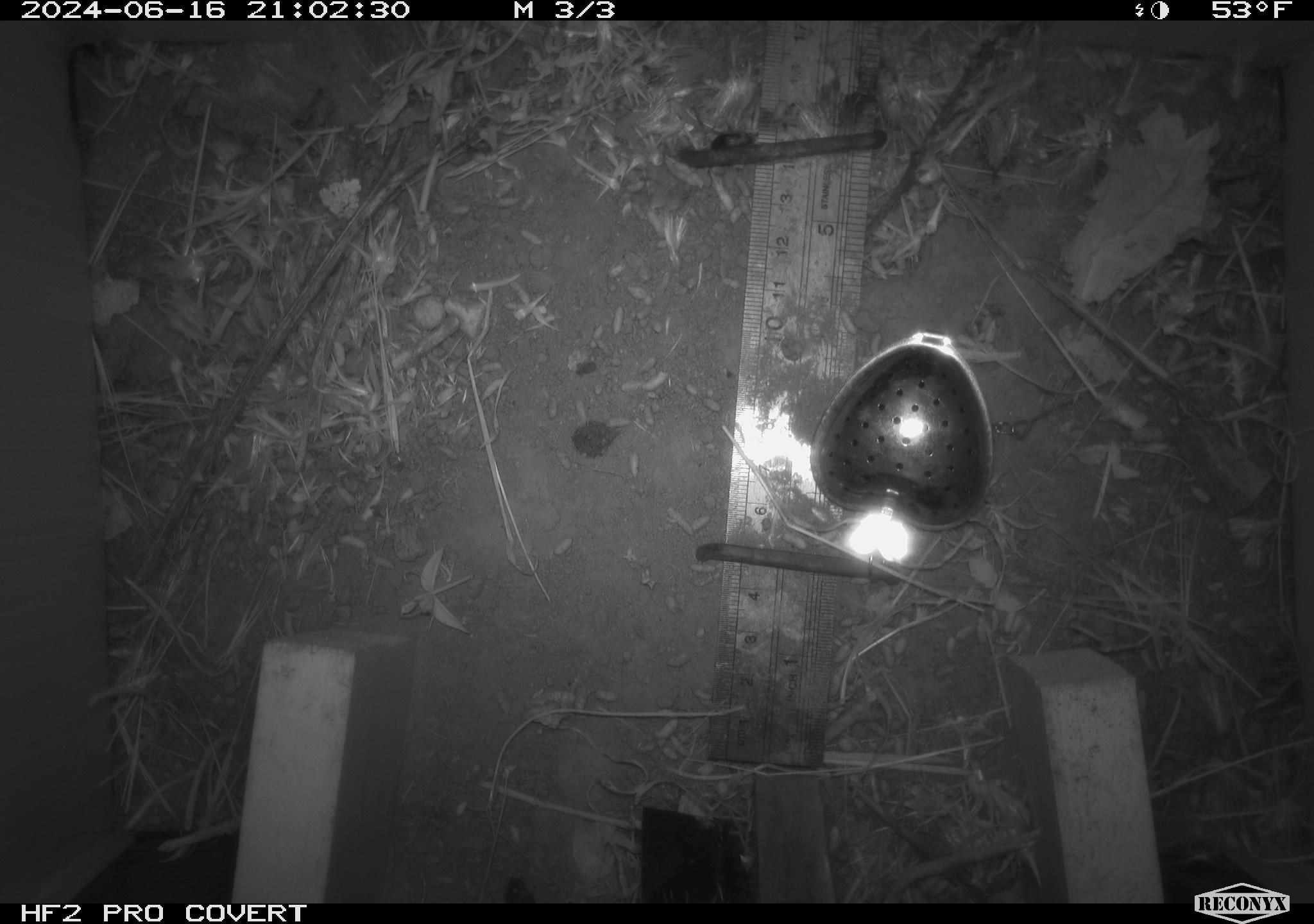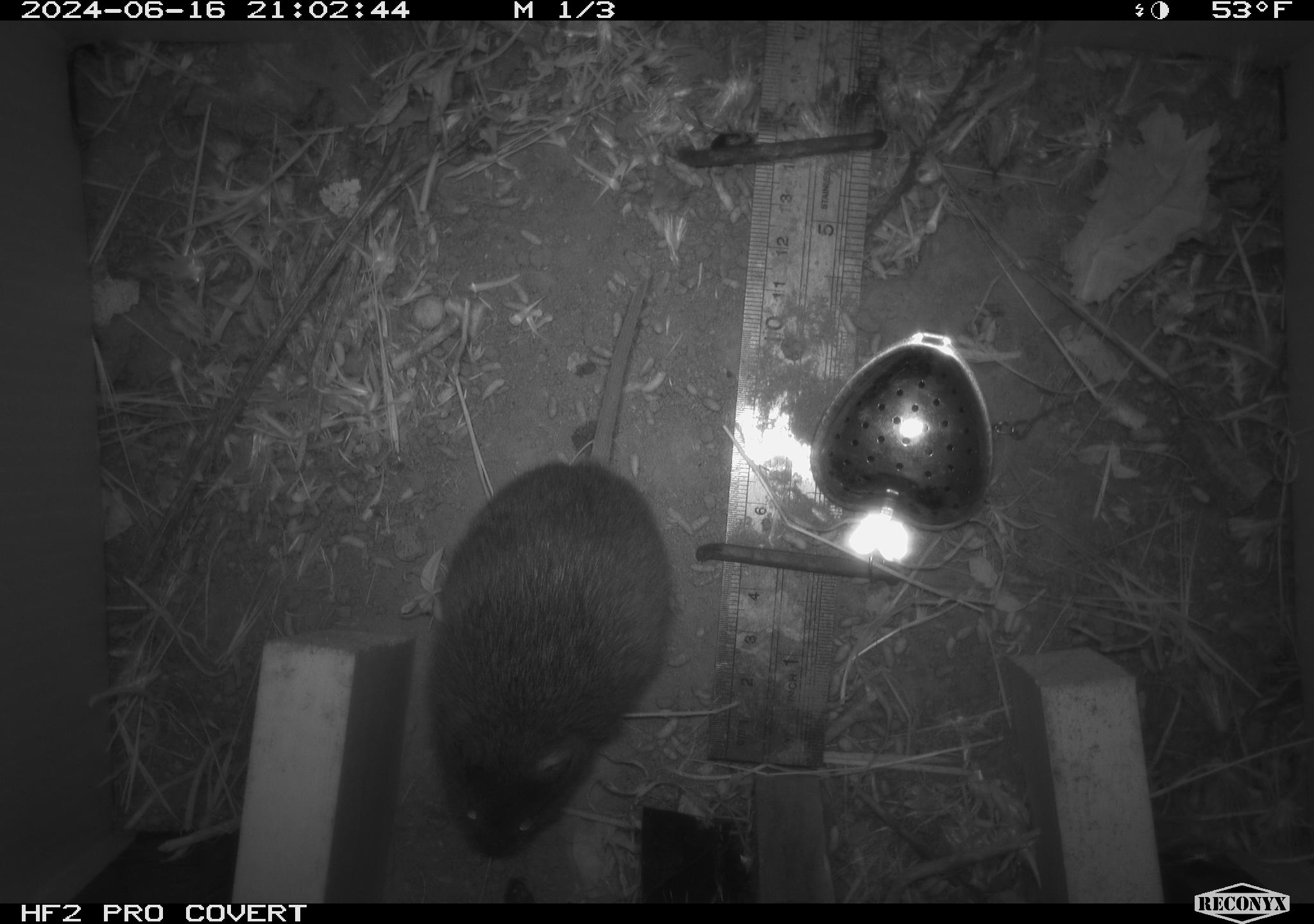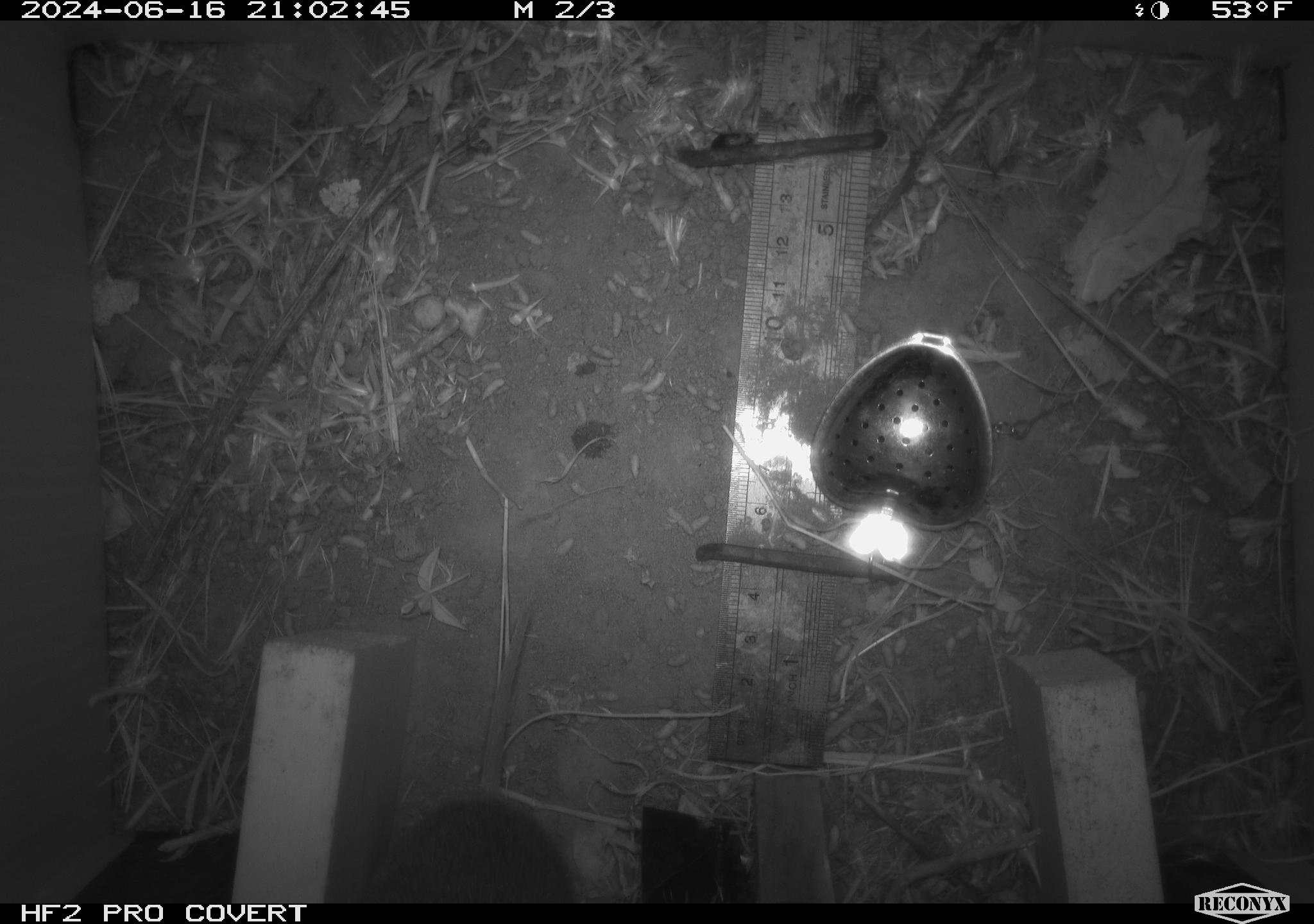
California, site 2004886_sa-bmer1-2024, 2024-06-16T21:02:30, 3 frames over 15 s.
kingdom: Animalia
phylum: Chordata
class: Mammalia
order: Rodentia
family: Cricetidae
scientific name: Cricetidae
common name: hamsters, voles, lemmings, and allies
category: cricetidae family